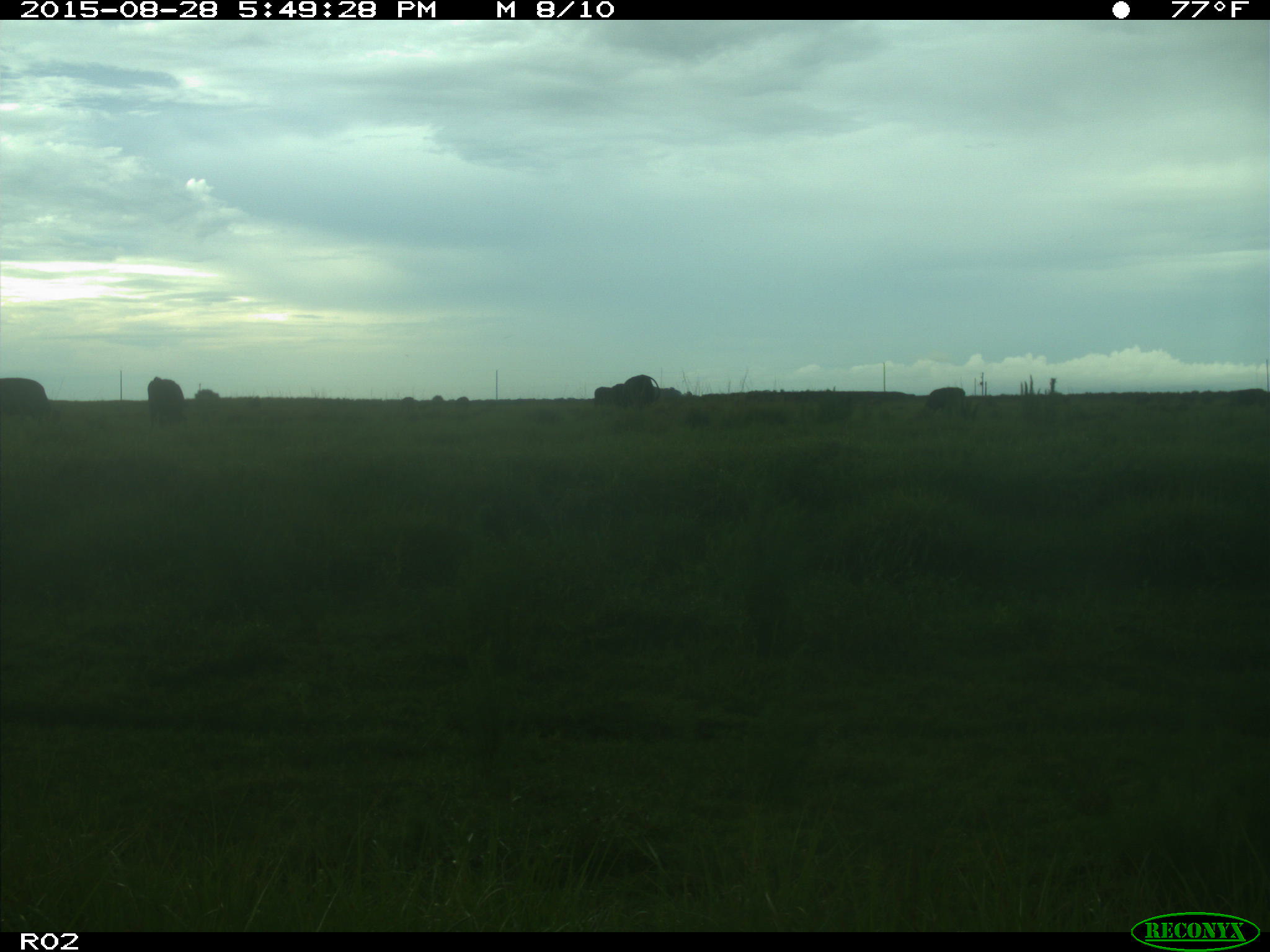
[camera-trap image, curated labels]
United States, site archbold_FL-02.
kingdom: Animalia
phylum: Chordata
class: Mammalia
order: Artiodactyla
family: Bovidae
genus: Bos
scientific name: Bos taurus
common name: domestic cow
Bos taurus (domestic cow).